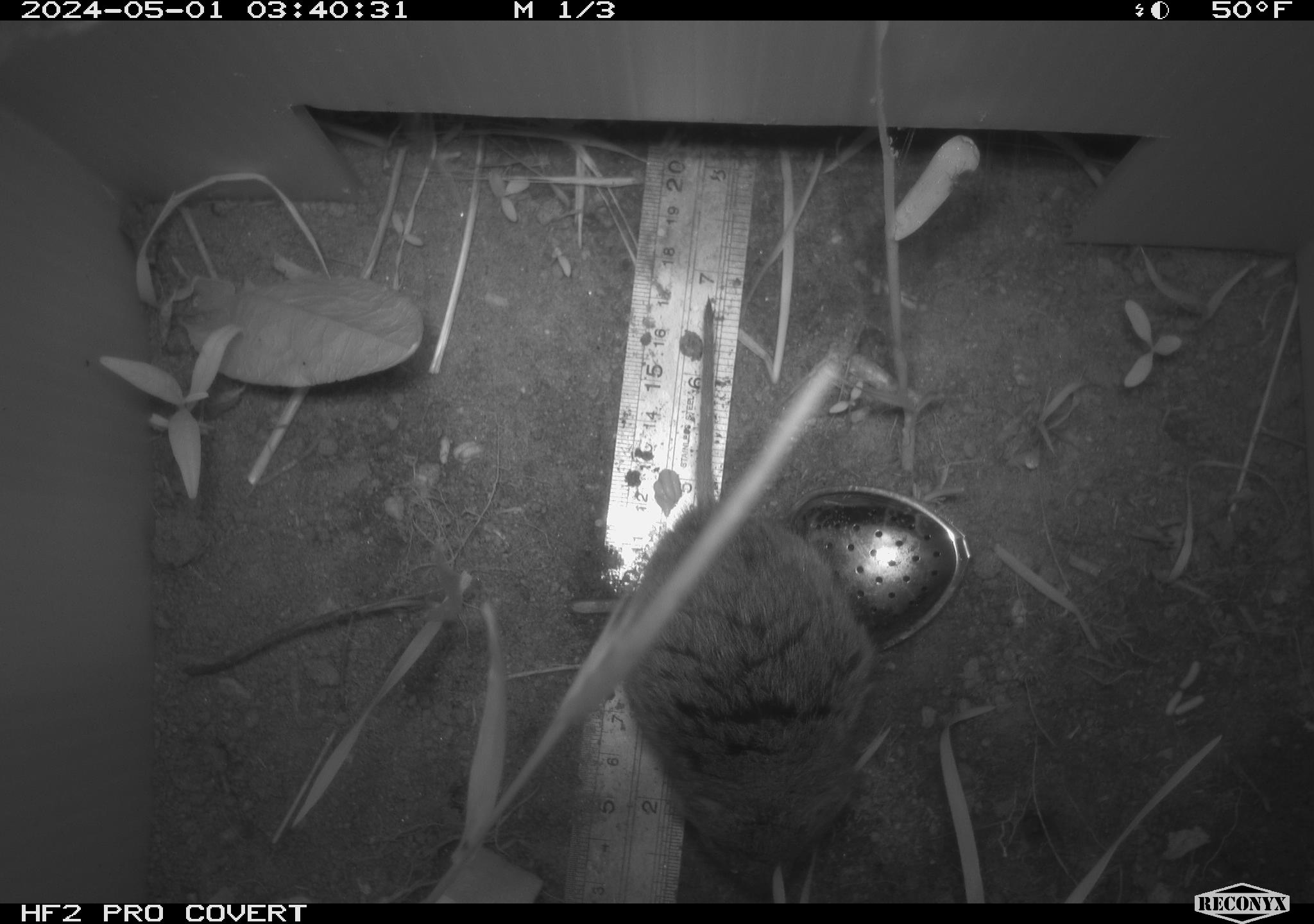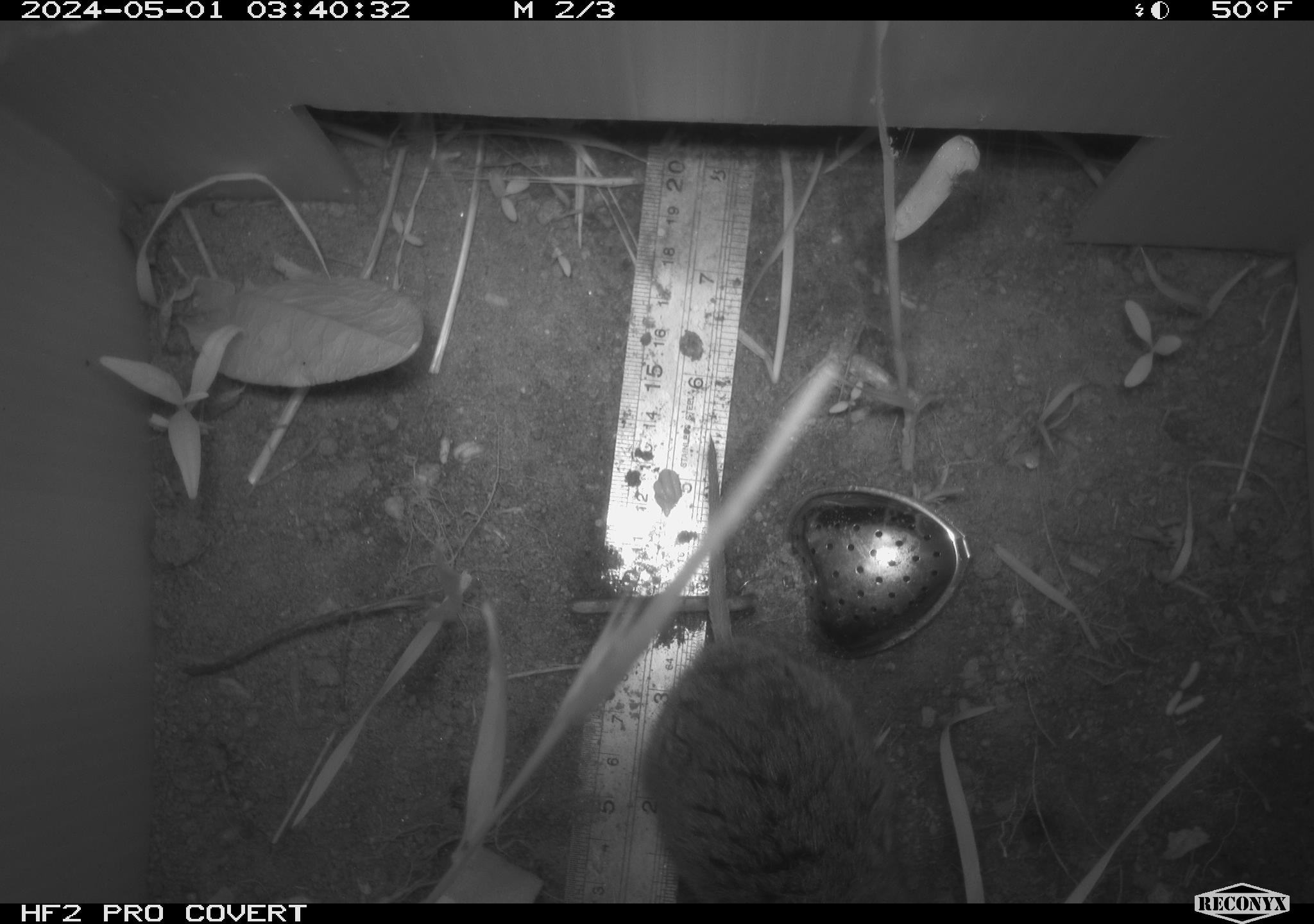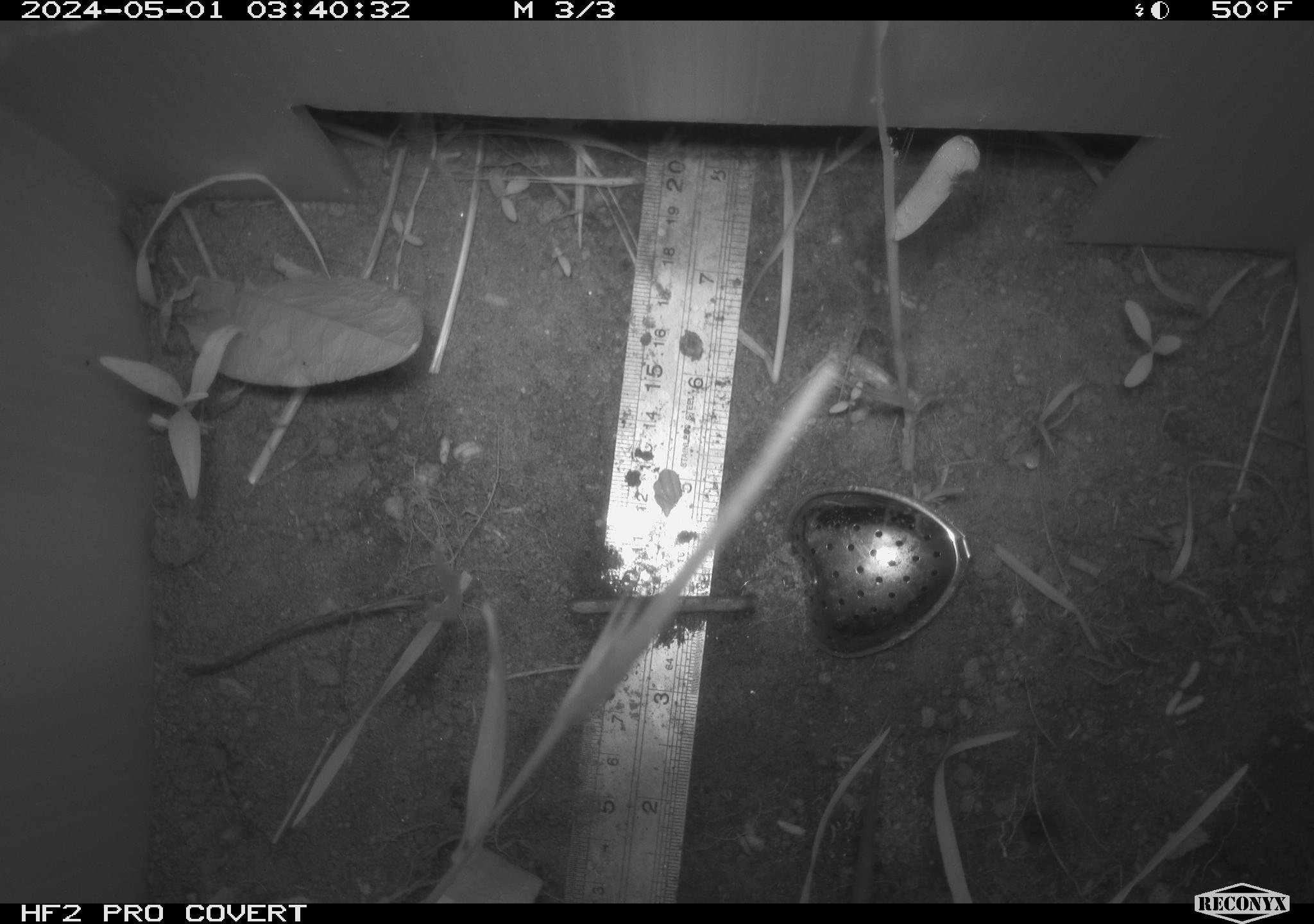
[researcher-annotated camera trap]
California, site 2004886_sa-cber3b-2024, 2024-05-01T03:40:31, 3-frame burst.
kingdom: Animalia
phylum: Chordata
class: Mammalia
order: Rodentia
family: Cricetidae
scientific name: Arvicolinae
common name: voles, lemmings, and muskrats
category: arvicolinae subfamily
Arvicolinae subfamily (voles, lemmings, and muskrats) (Arvicolinae).